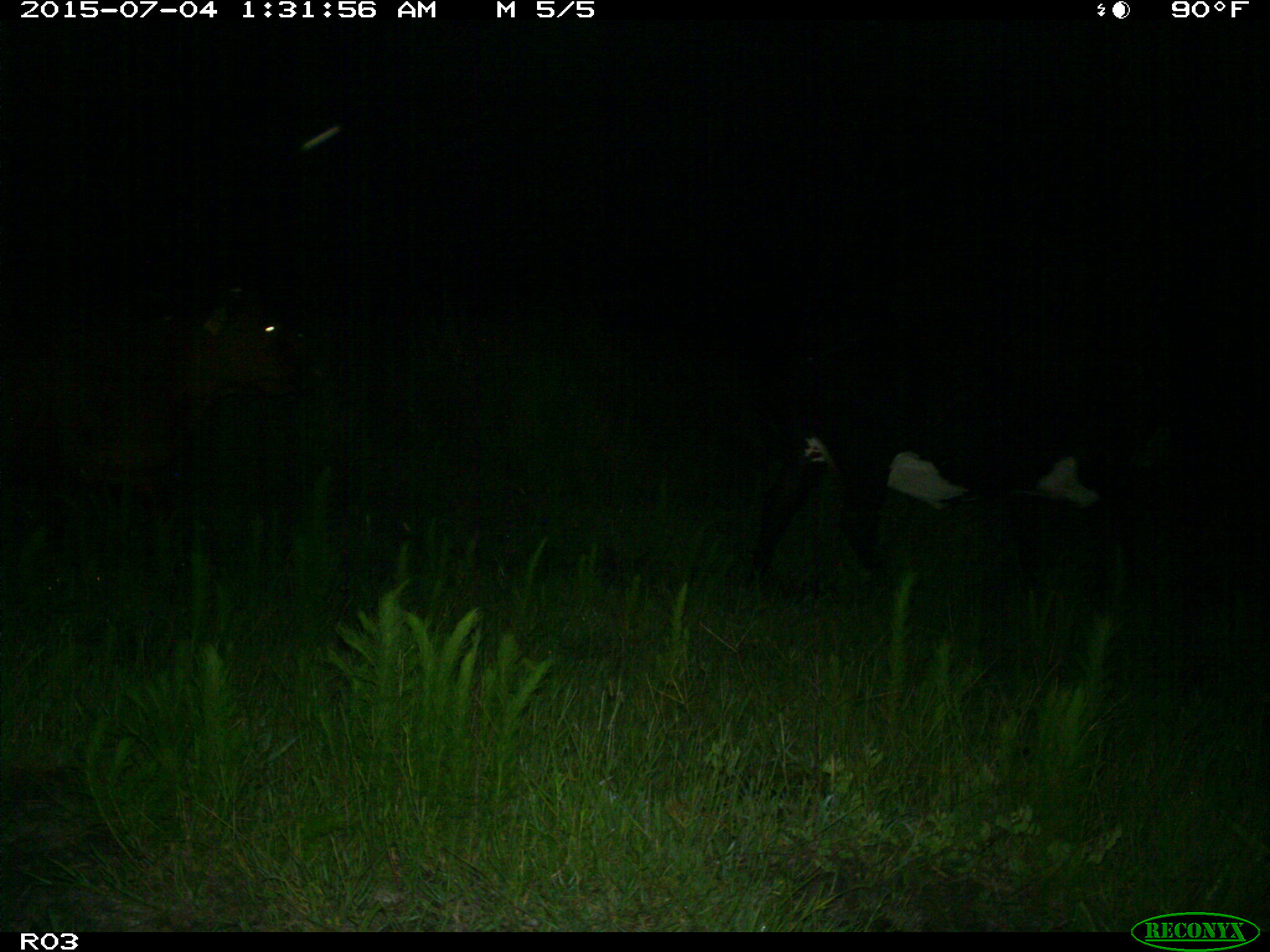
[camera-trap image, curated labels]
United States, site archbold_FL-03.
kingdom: Animalia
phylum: Chordata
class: Mammalia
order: Artiodactyla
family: Bovidae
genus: Bos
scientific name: Bos taurus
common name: domestic cow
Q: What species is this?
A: Bos taurus (domestic cow).